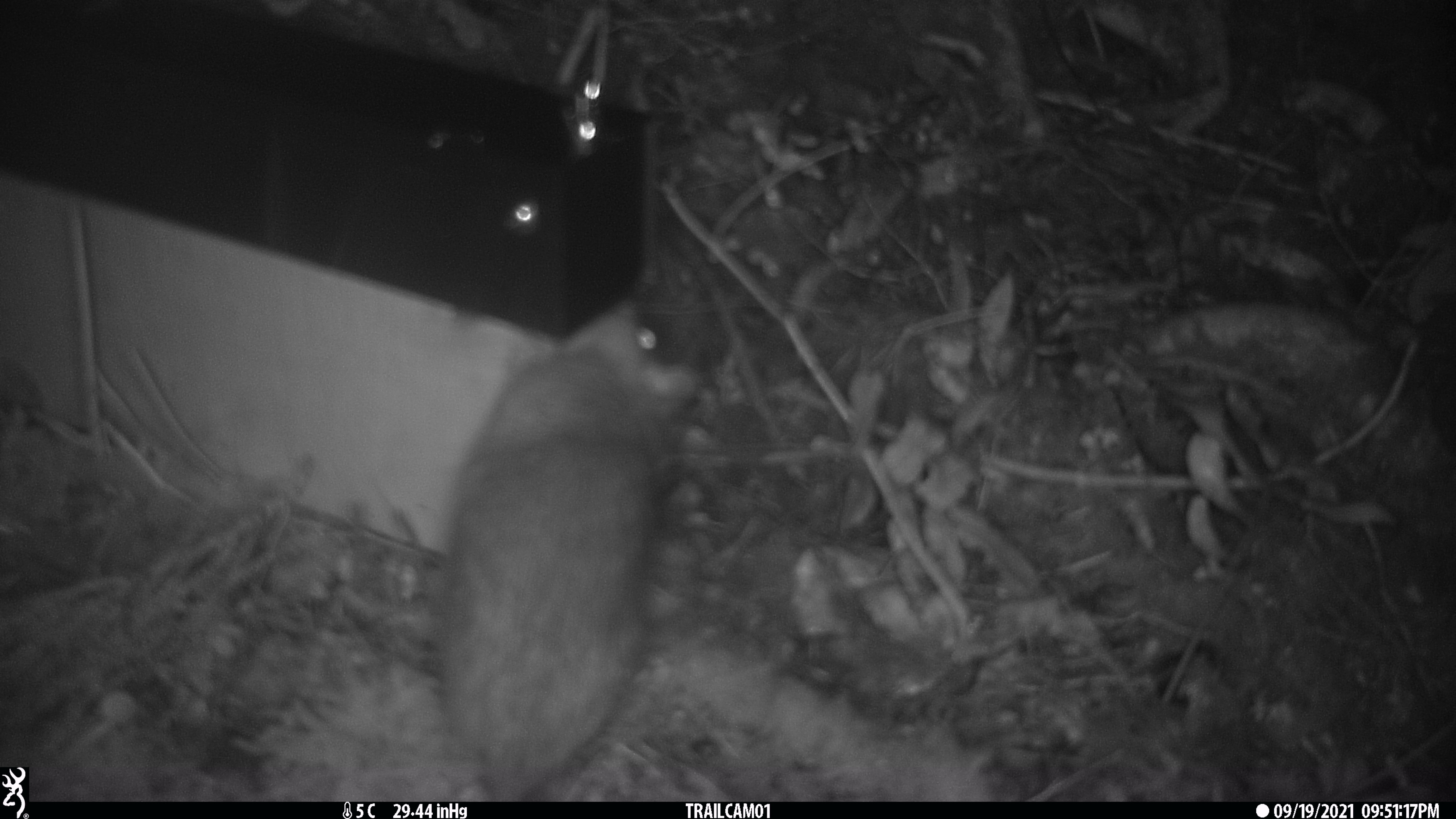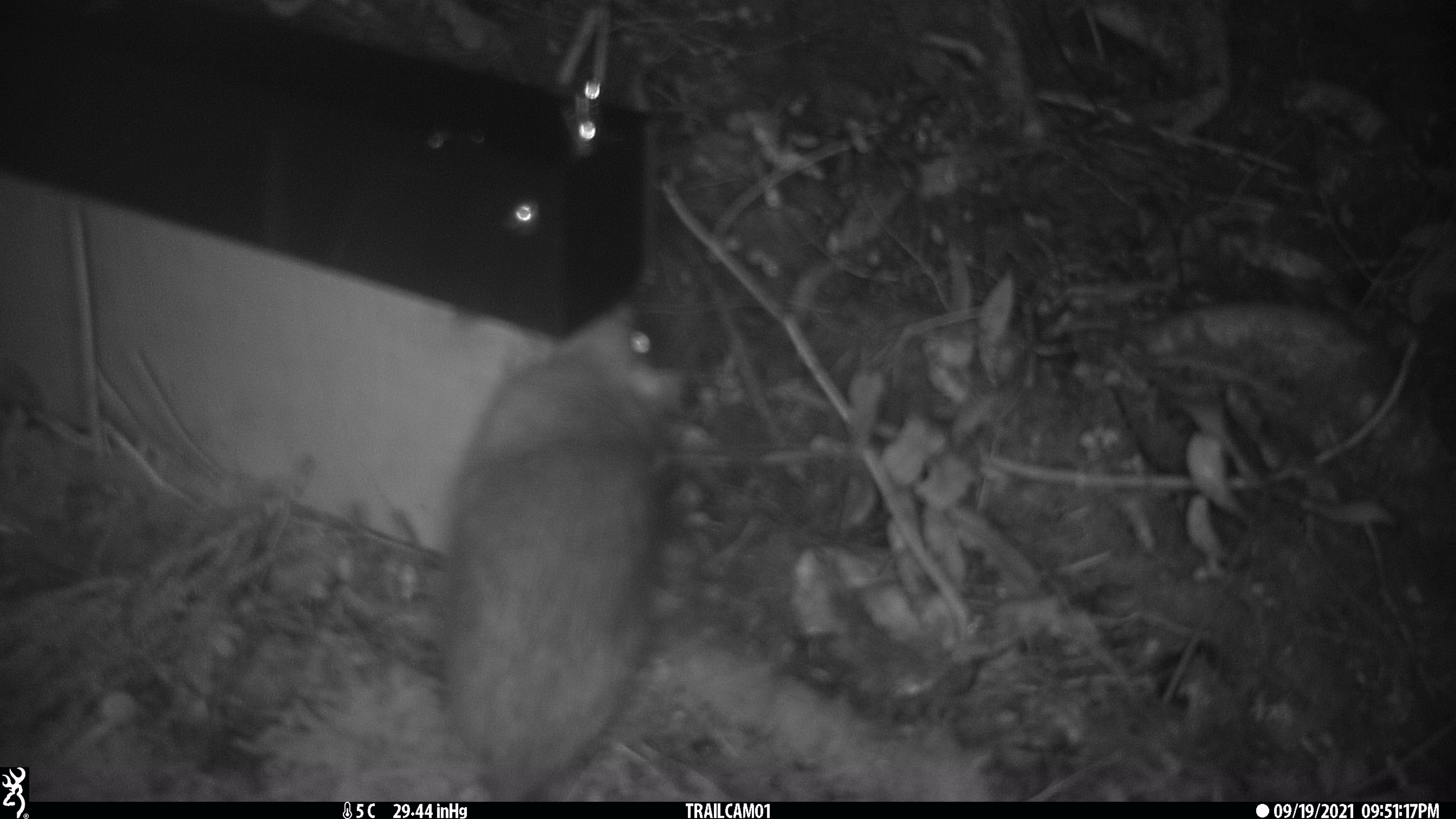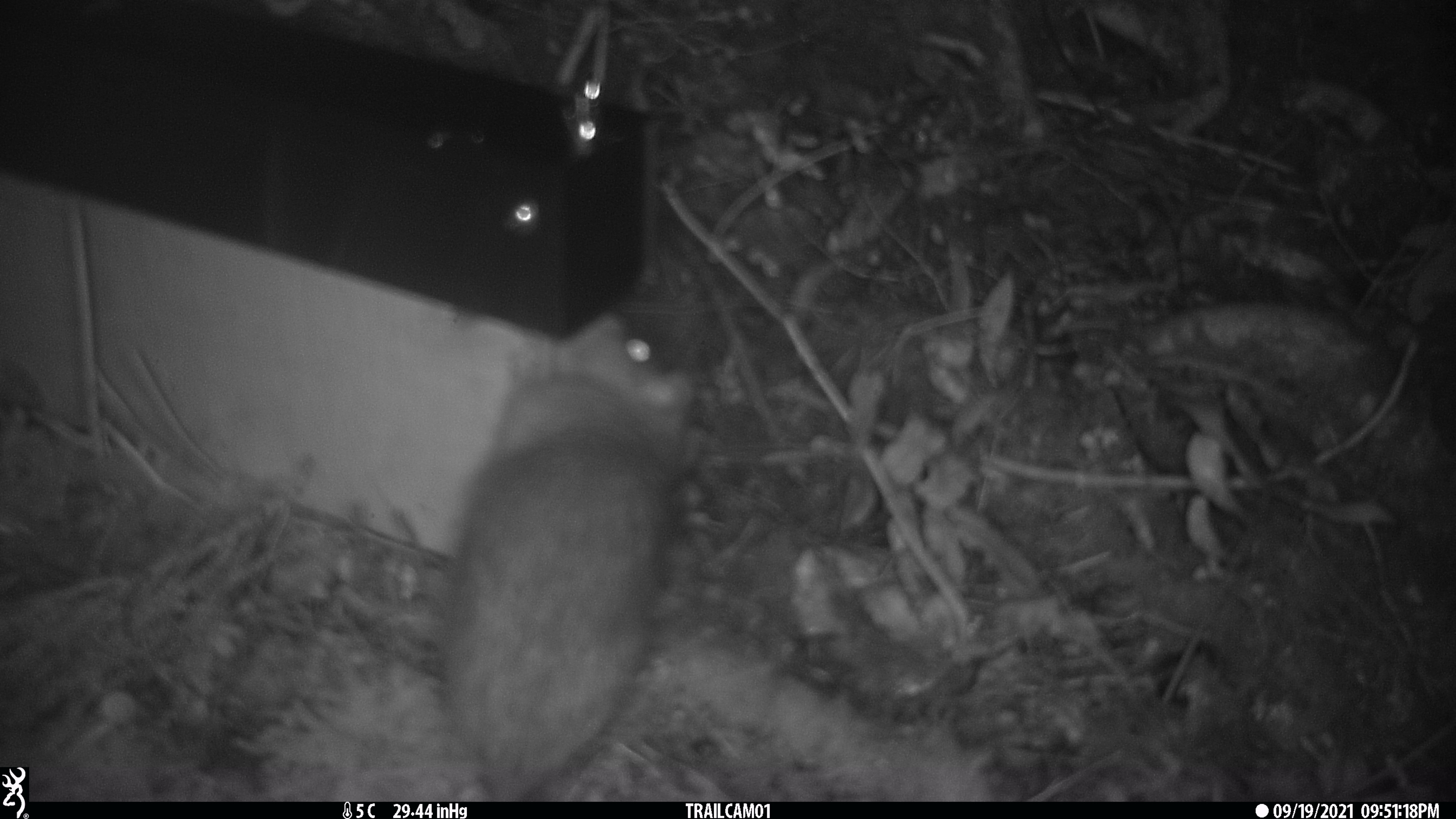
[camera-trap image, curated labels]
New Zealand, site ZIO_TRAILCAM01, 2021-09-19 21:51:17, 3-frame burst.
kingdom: Animalia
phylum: Chordata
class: Mammalia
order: Rodentia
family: Muridae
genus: Rattus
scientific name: Rattus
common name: rat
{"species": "rat (Rattus)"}